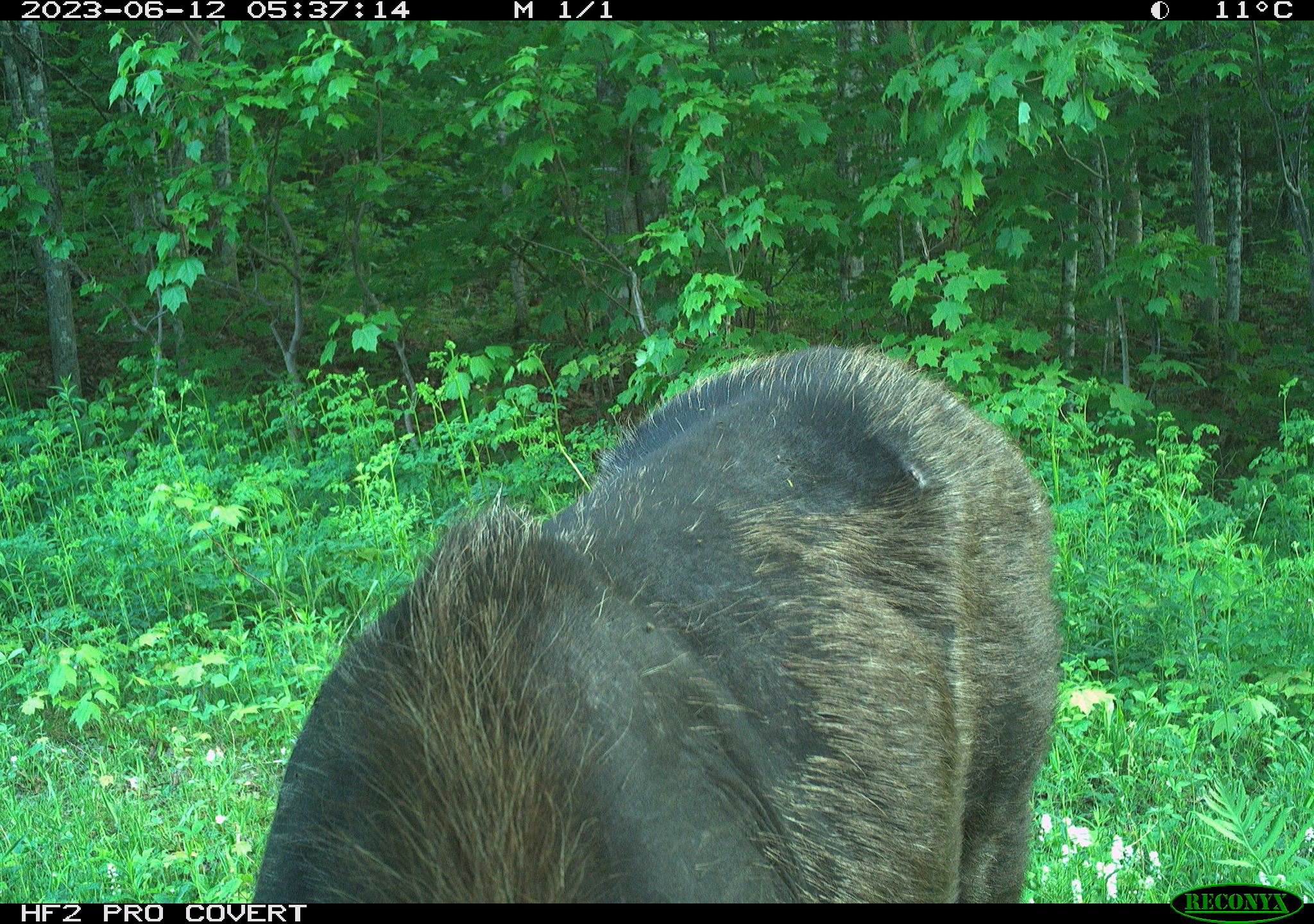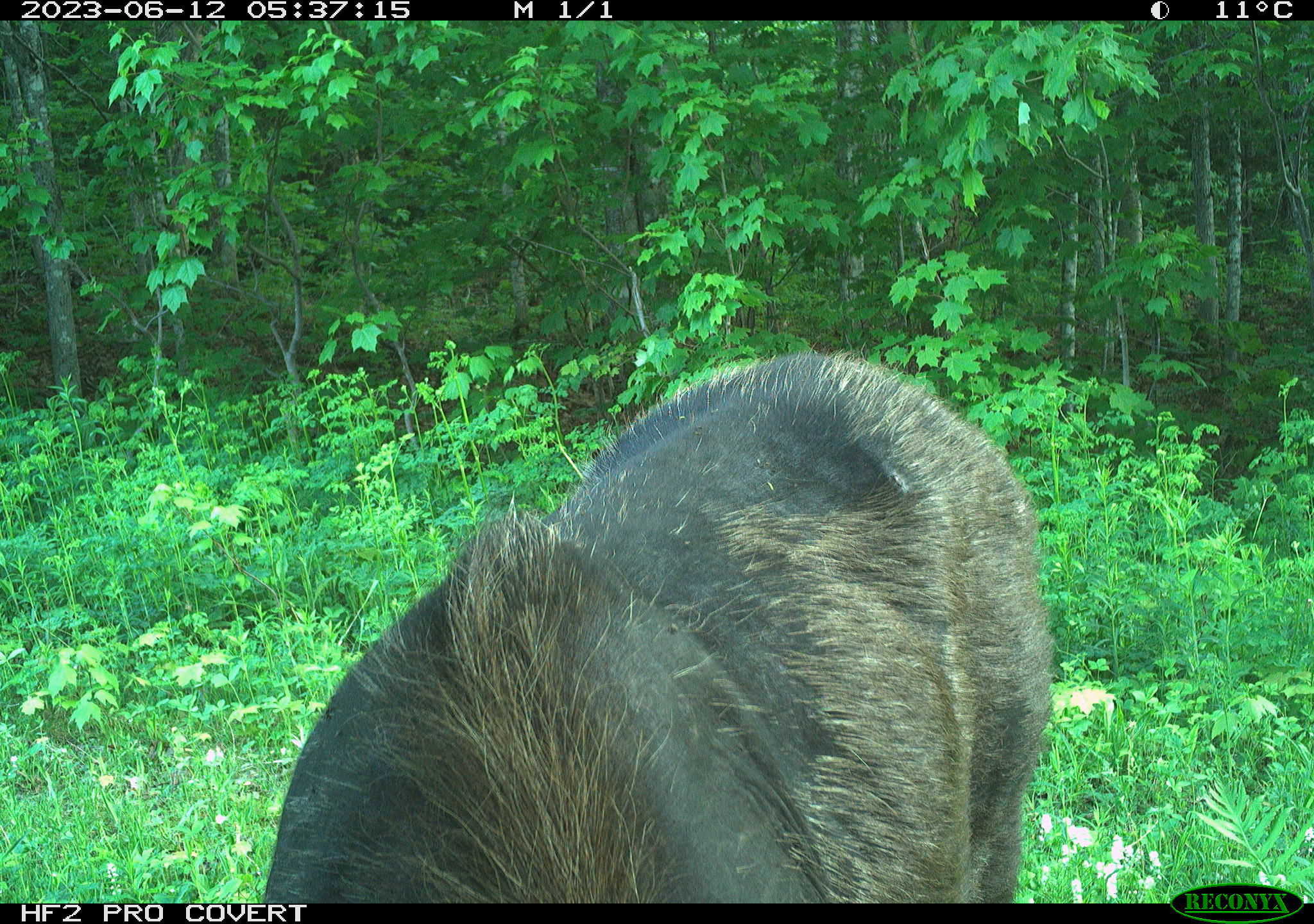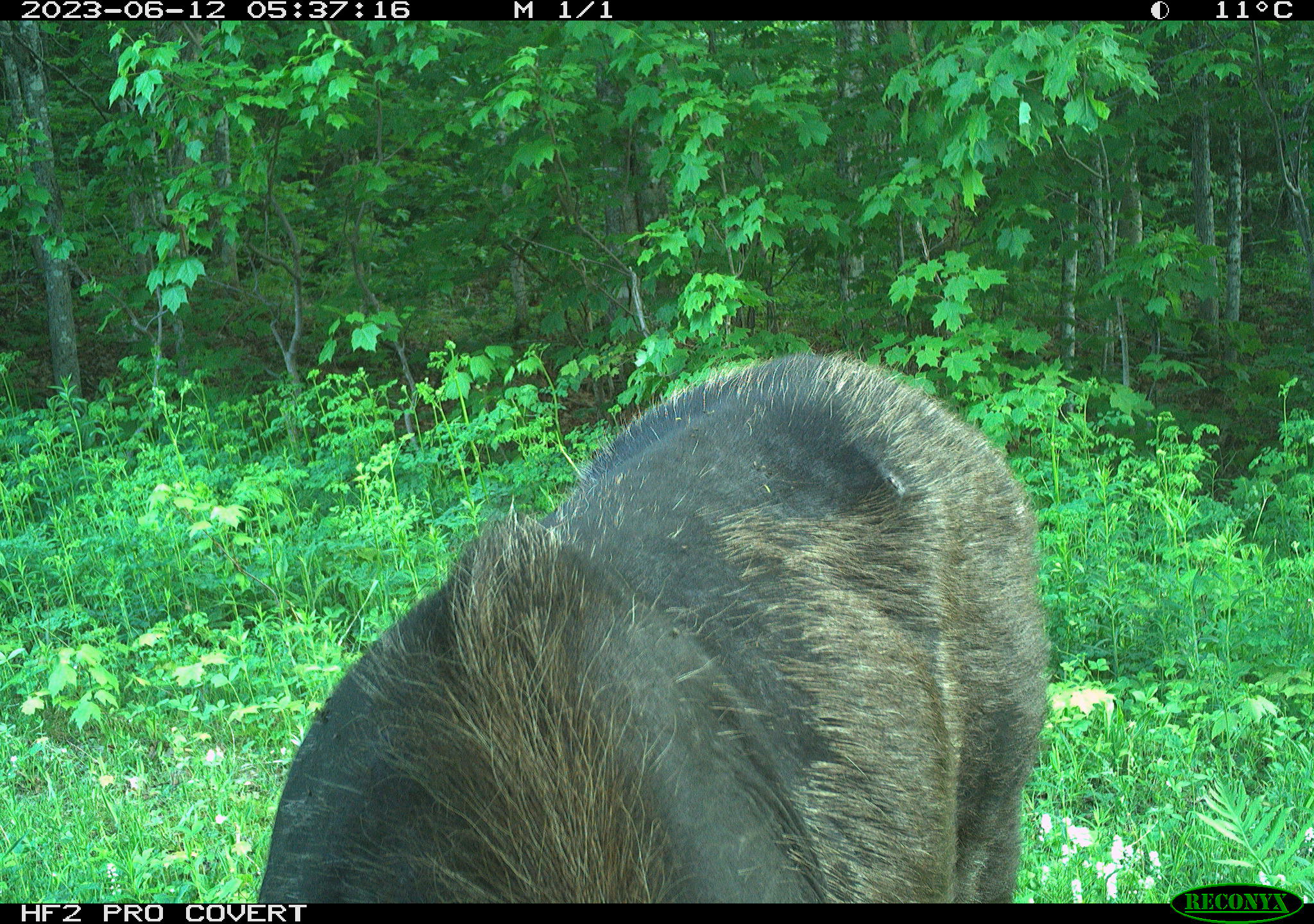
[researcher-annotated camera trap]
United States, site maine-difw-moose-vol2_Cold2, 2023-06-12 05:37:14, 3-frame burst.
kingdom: Animalia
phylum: Chordata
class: Mammalia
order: Artiodactyla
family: Cervidae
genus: Alces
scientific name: Alces alces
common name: moose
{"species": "moose (Alces alces)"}